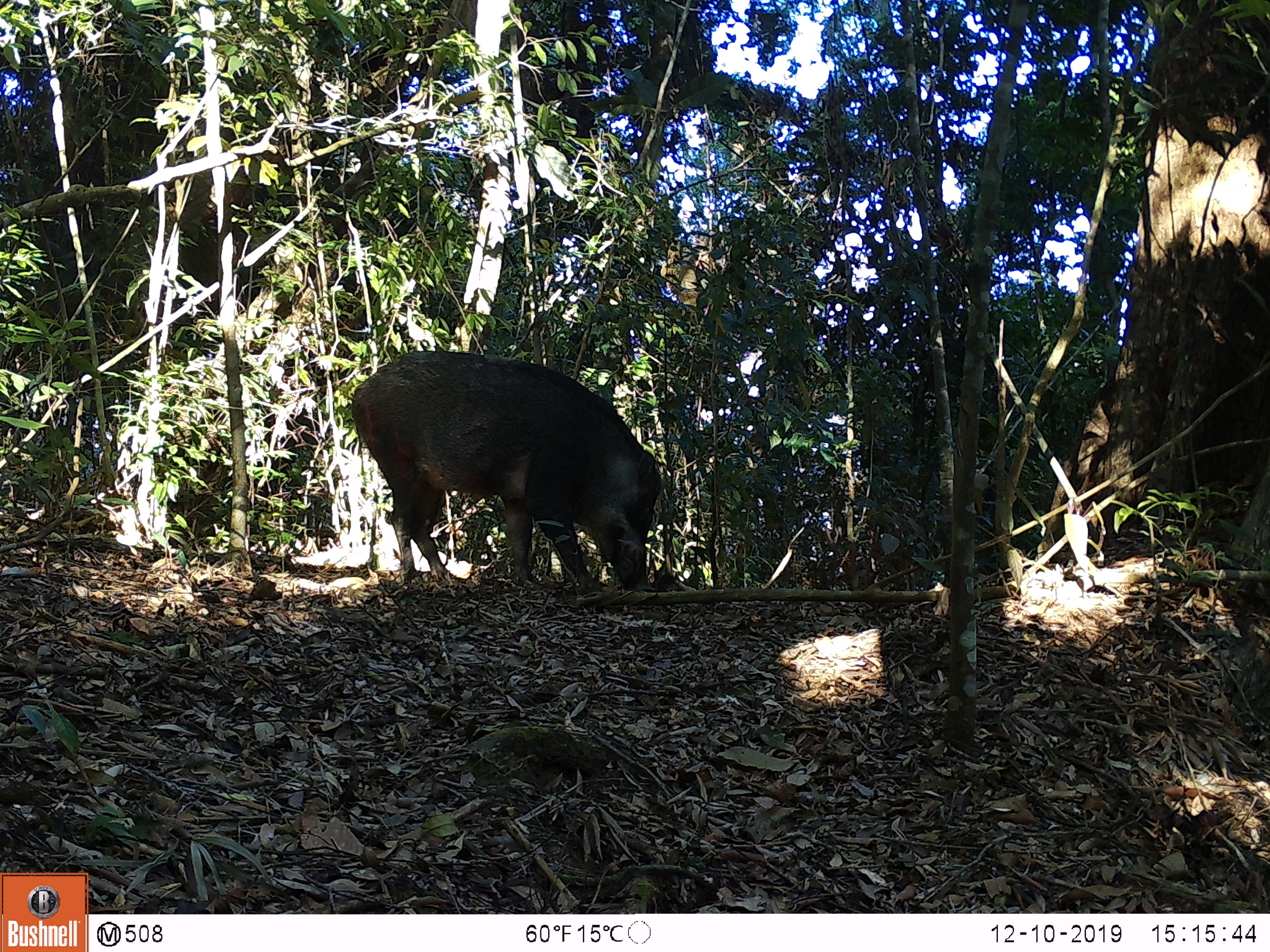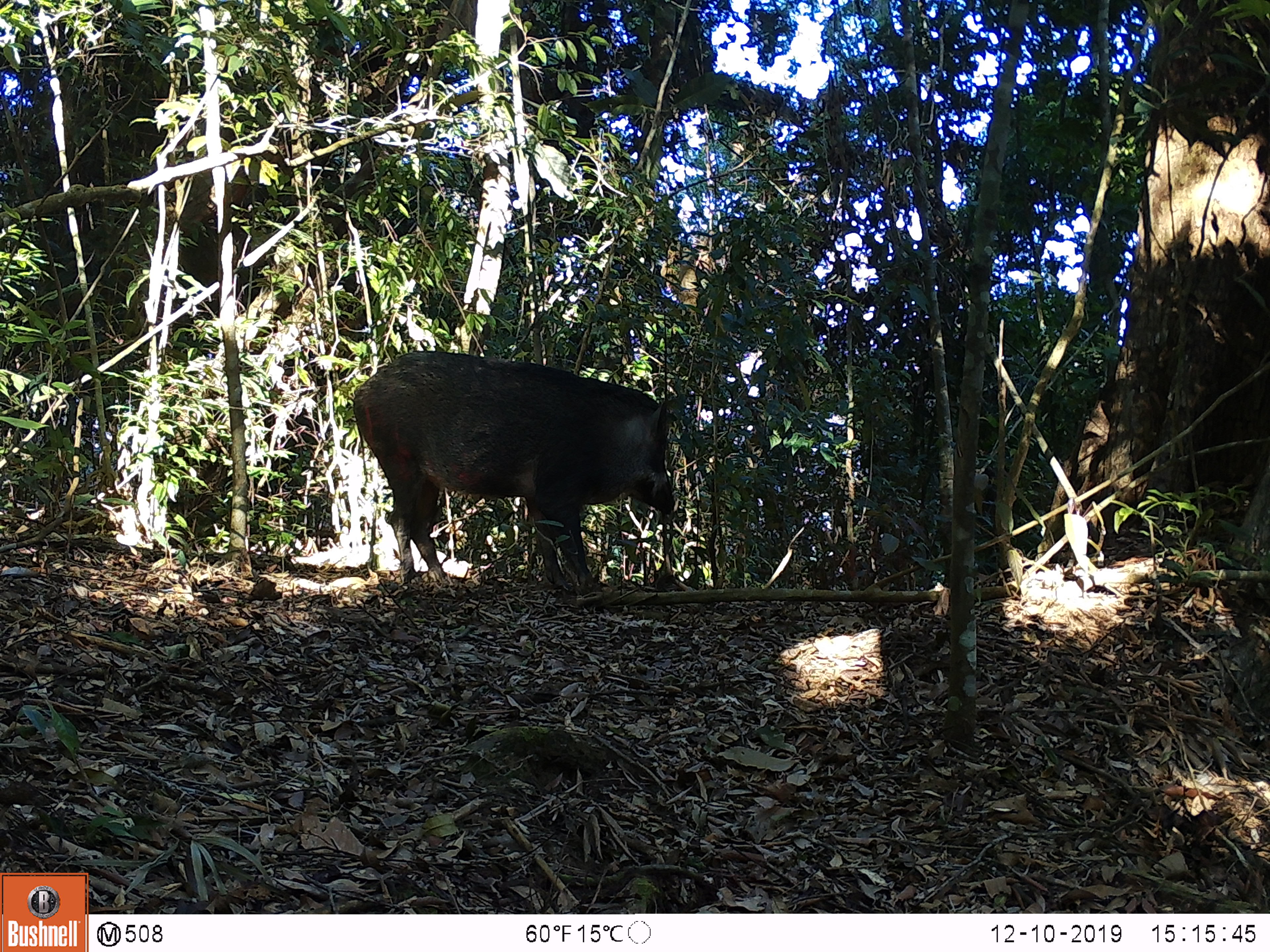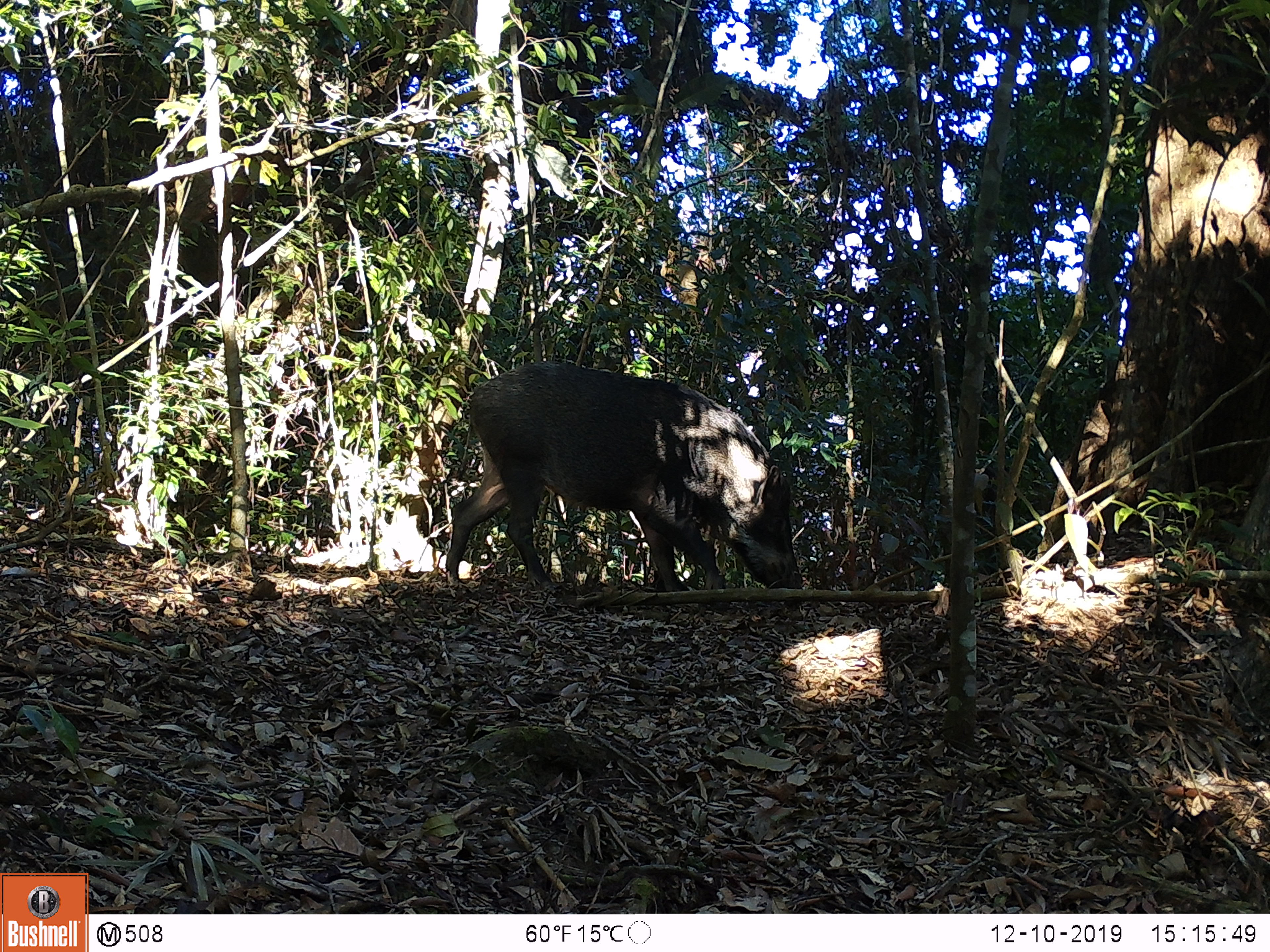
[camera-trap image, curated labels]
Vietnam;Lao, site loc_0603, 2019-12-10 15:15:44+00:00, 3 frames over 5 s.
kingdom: Animalia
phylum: Chordata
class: Mammalia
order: Artiodactyla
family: Suidae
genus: Sus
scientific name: Sus scrofa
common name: eurasian wild pig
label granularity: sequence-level